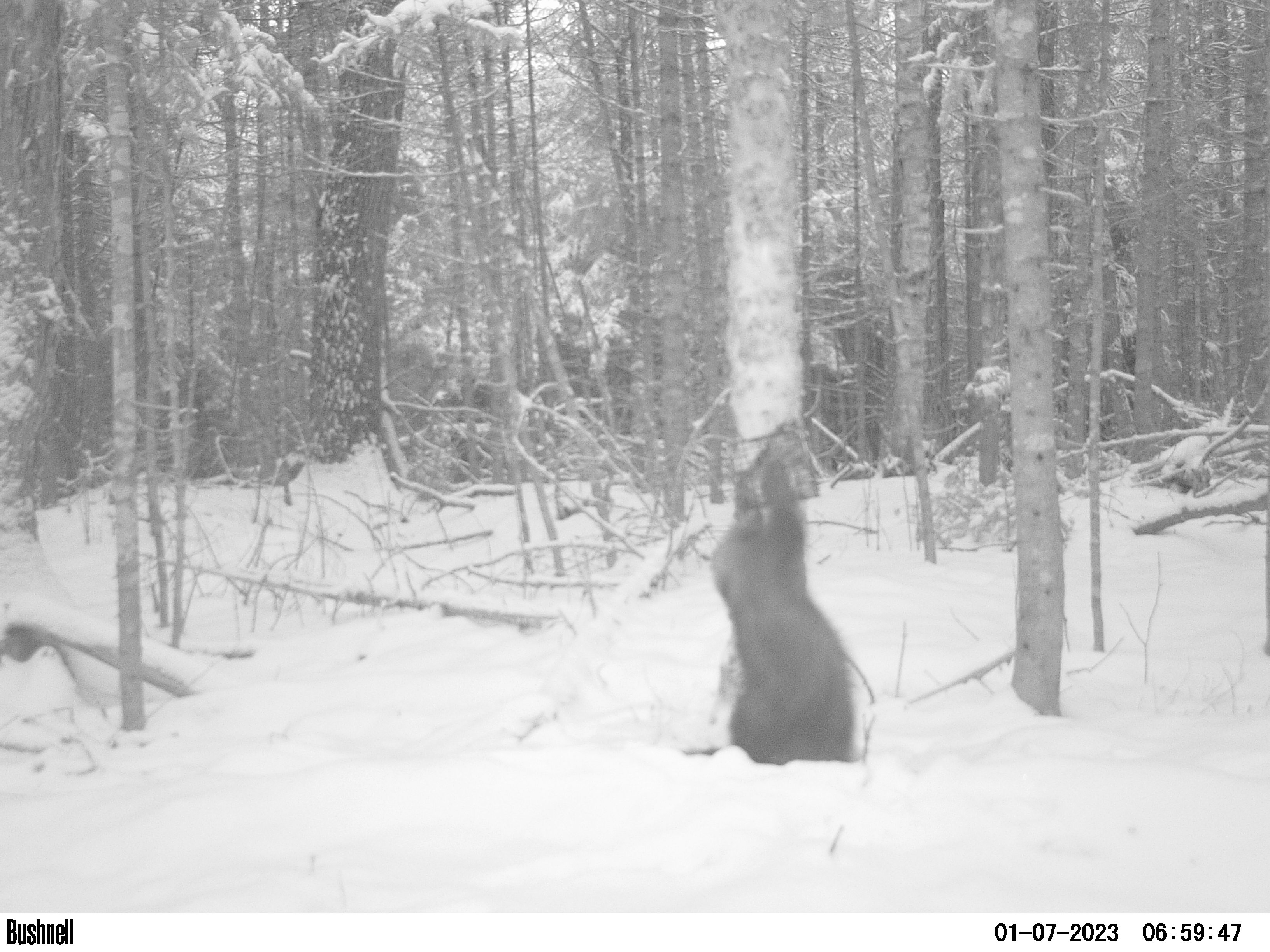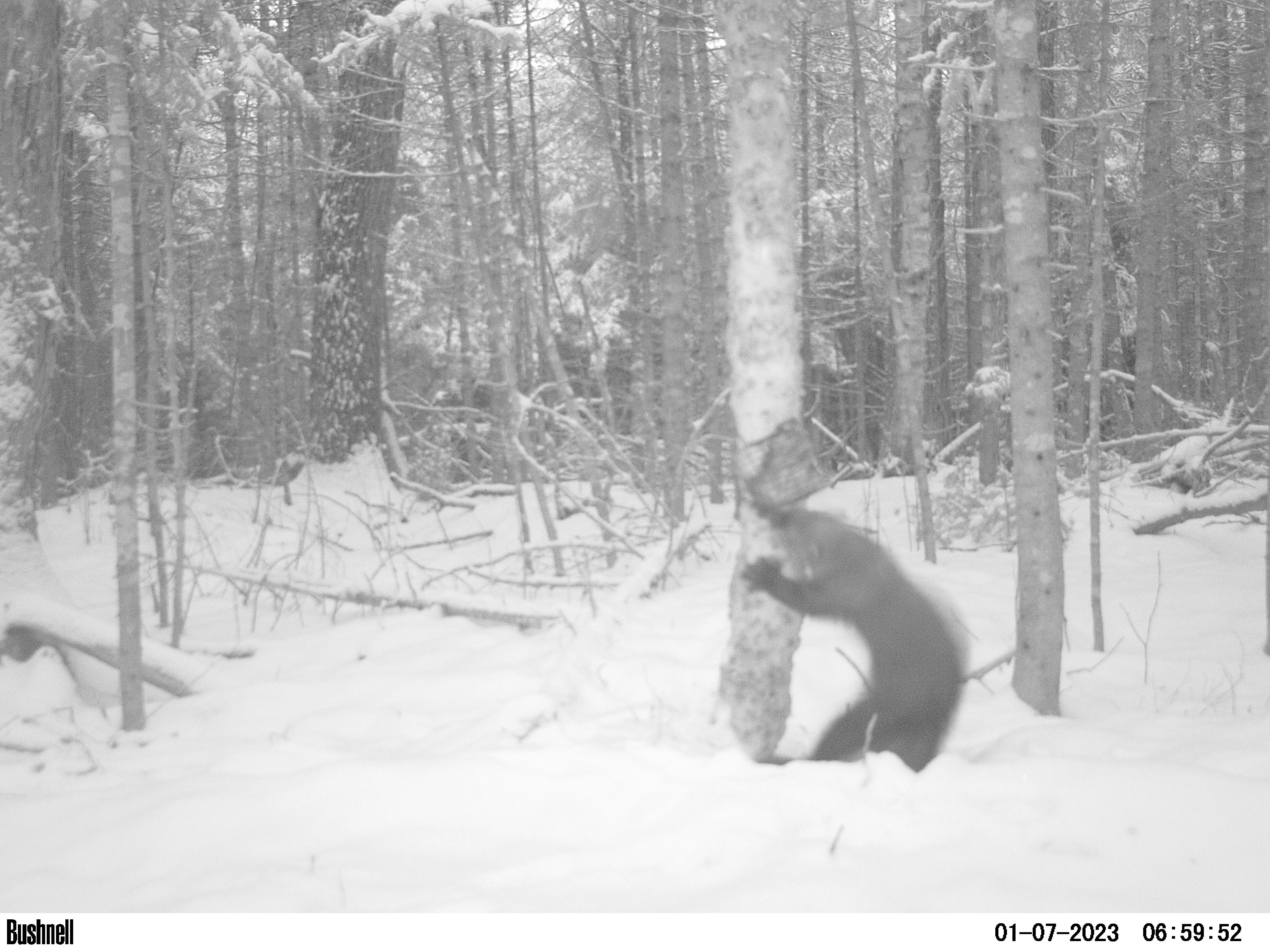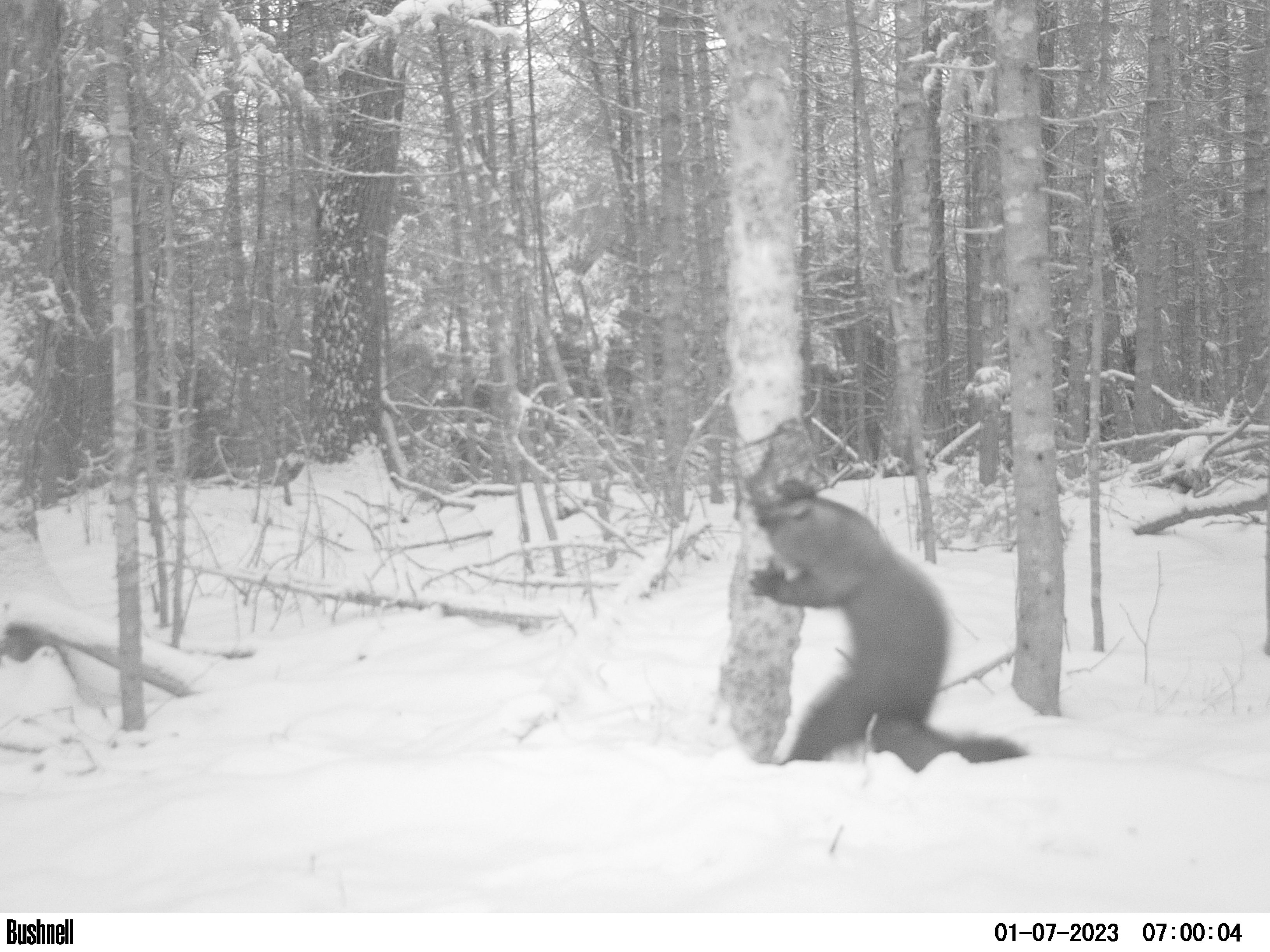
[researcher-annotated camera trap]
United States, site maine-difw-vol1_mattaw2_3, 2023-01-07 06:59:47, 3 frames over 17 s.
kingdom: Animalia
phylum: Chordata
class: Mammalia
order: Carnivora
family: Mustelidae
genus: Pekania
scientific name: Pekania pennanti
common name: fisher